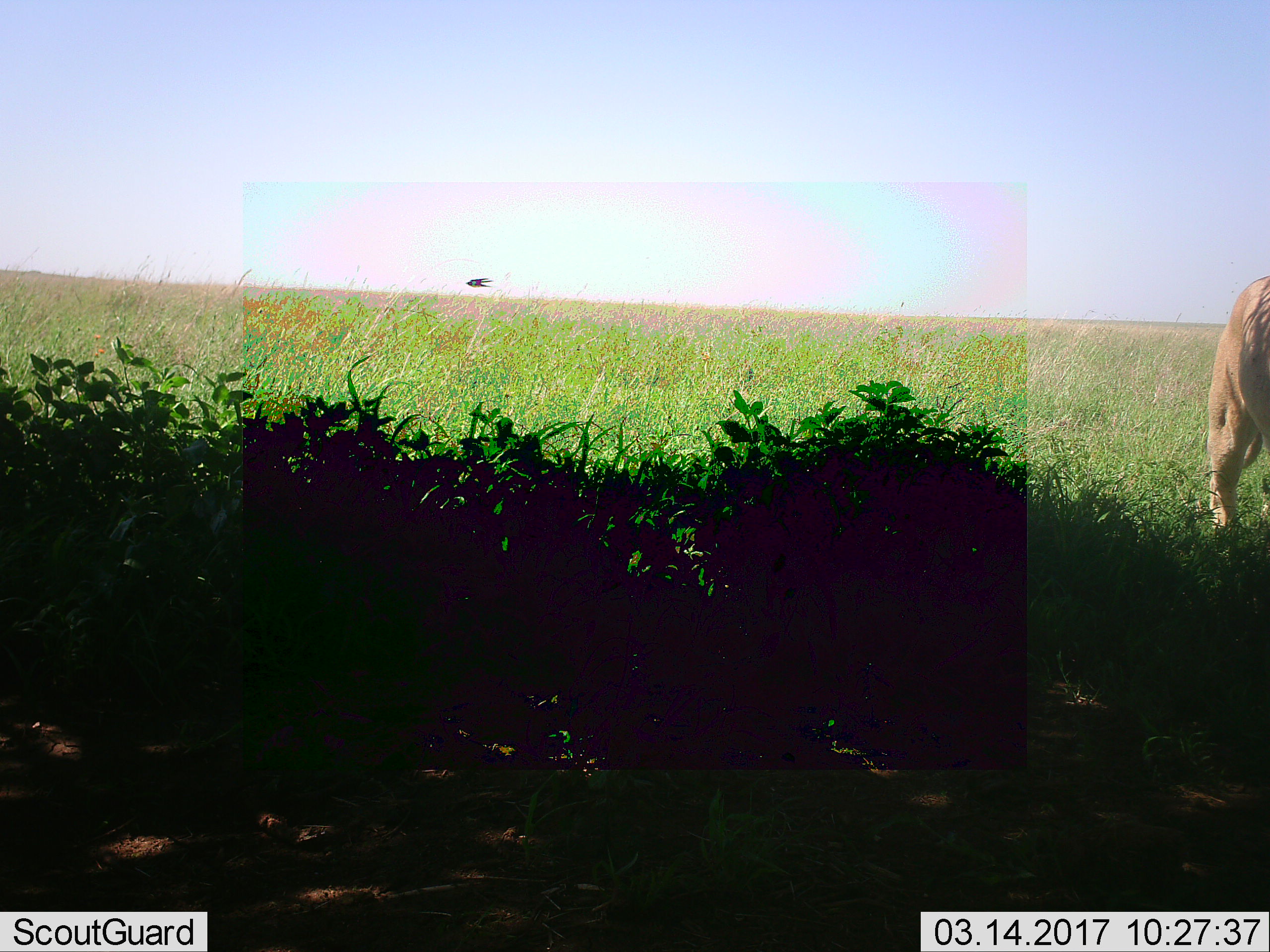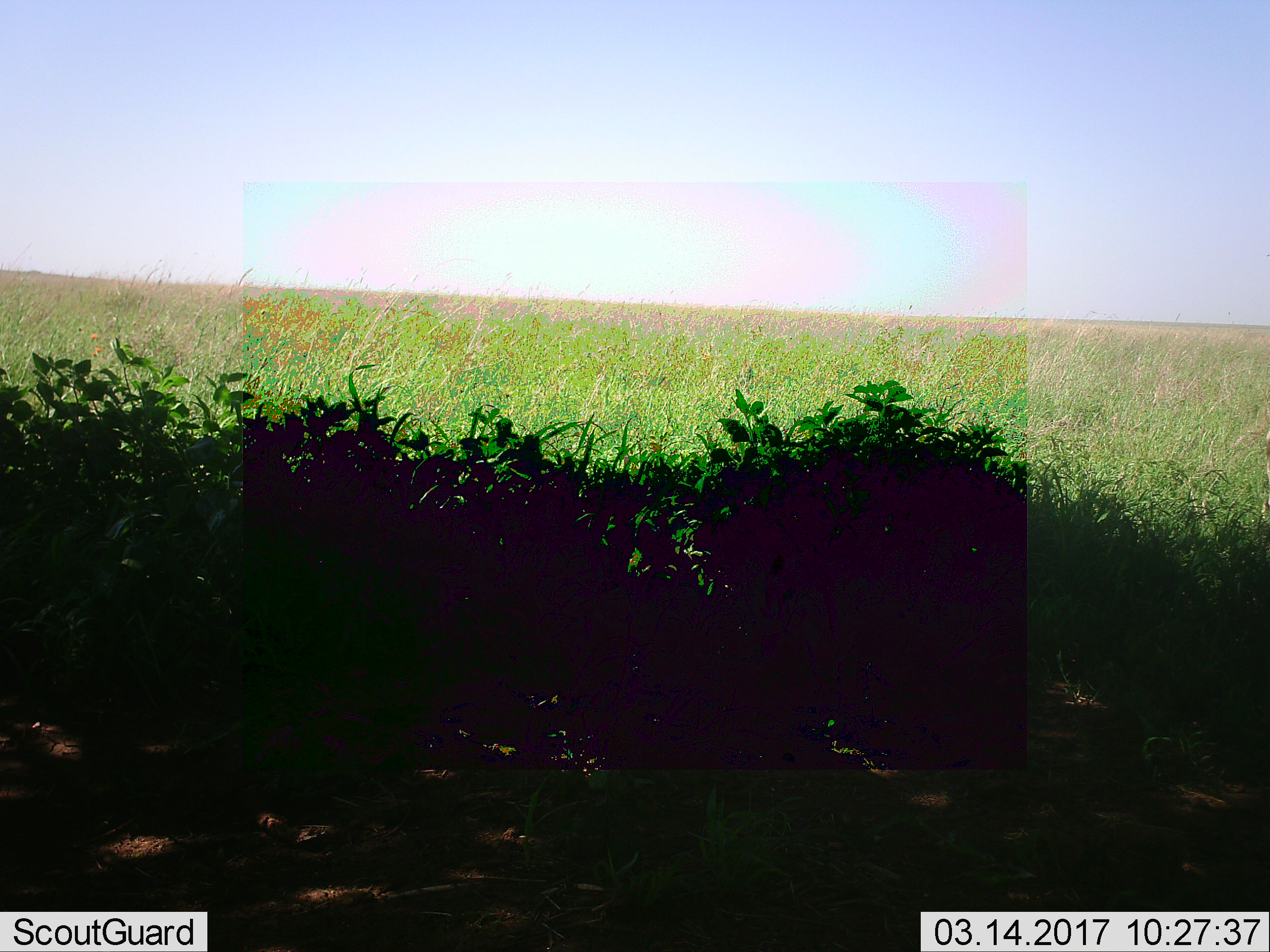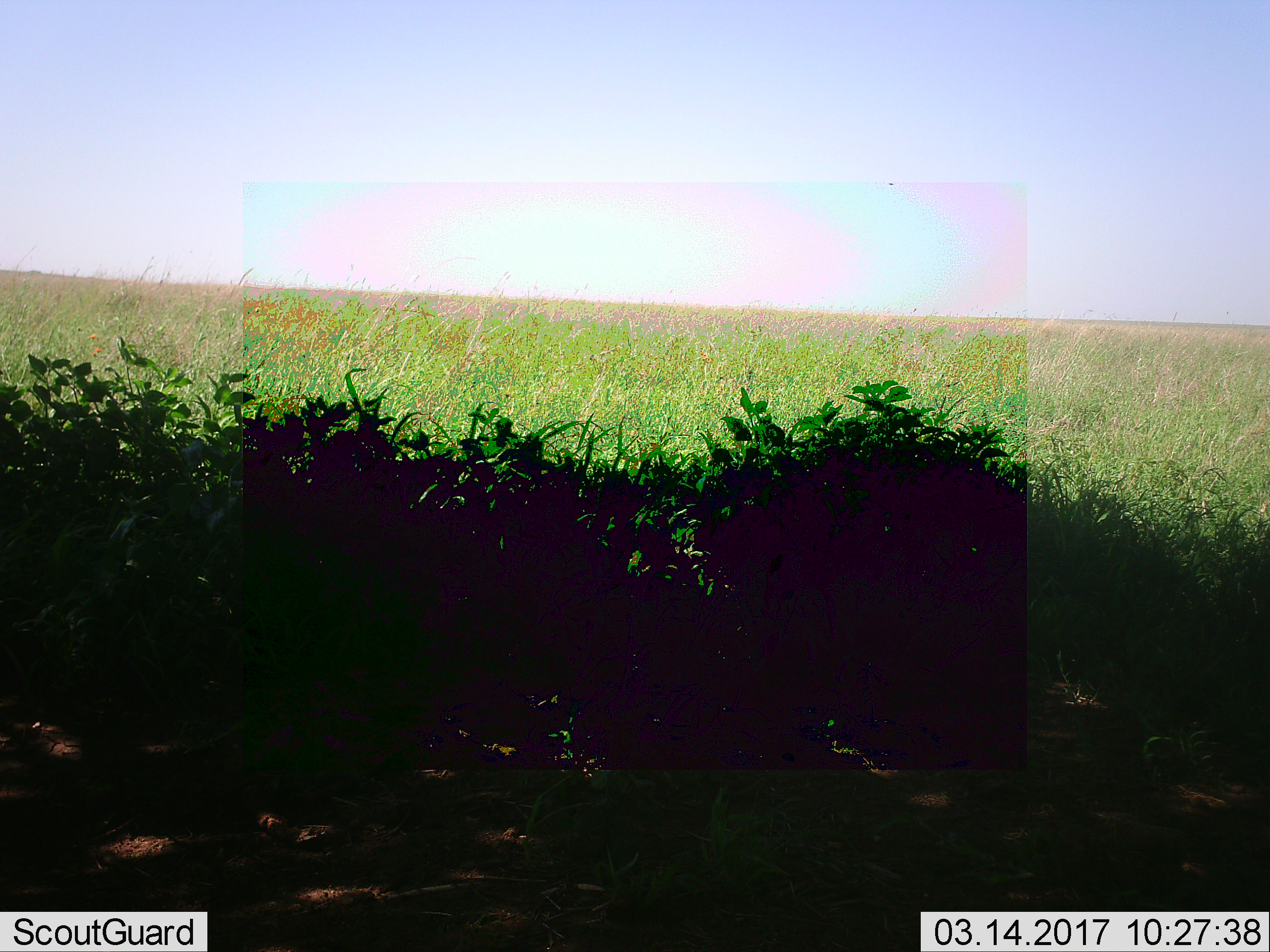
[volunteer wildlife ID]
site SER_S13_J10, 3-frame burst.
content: unidentified animal